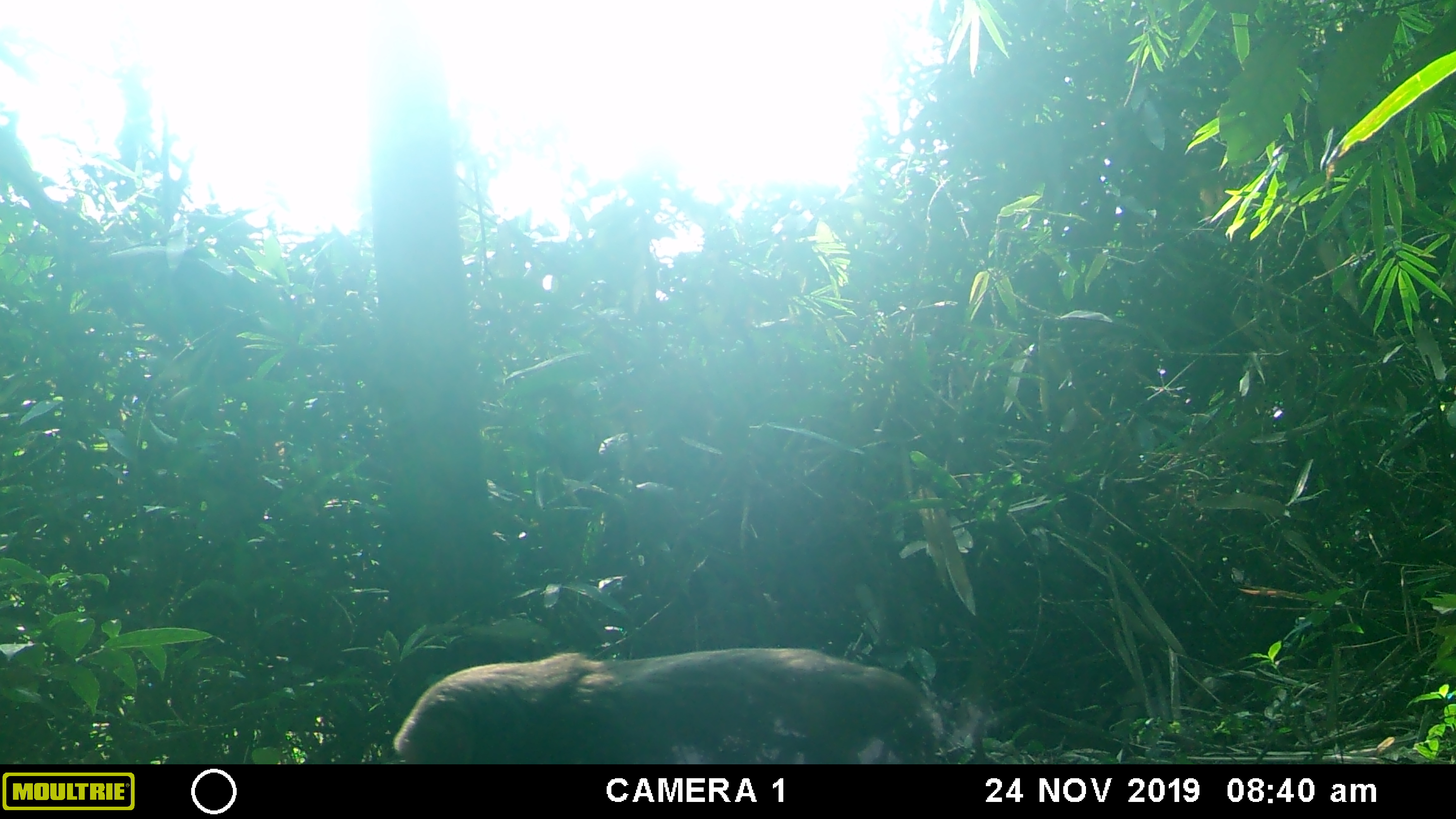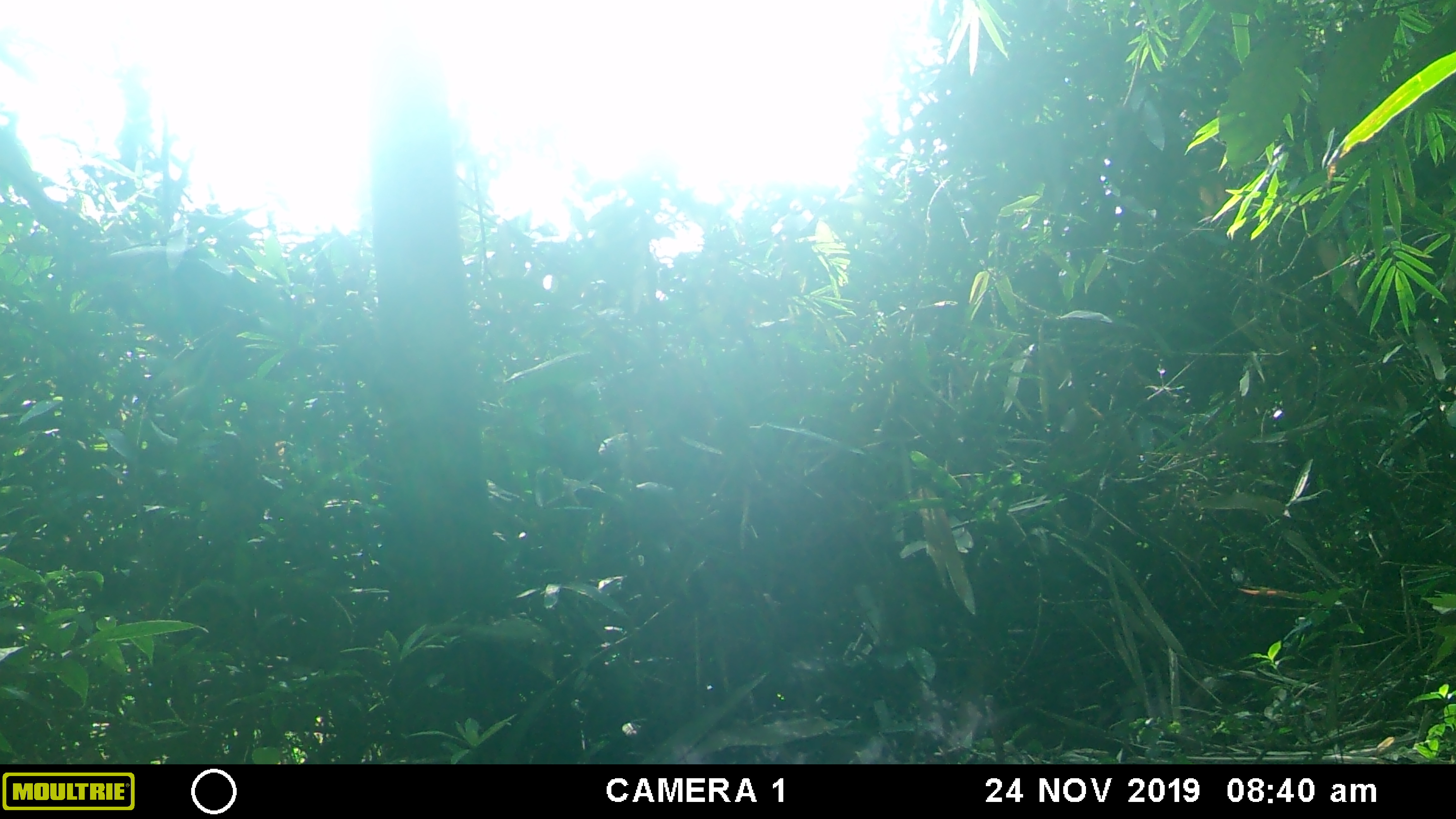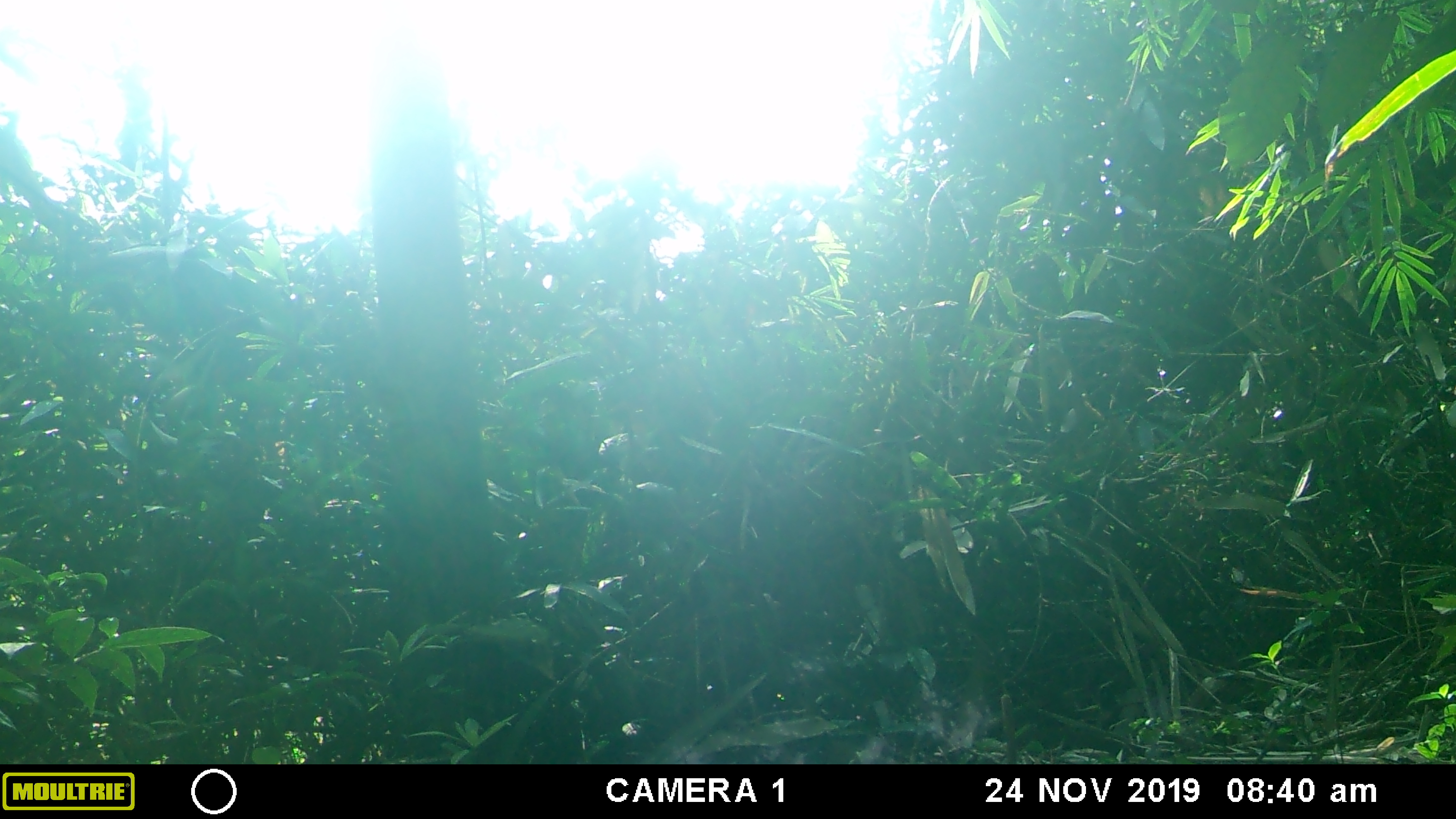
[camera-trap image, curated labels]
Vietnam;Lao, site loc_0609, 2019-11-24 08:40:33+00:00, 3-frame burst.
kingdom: Animalia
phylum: Chordata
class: Mammalia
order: Primates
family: Cercopithecidae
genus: Macaca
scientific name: Macaca arctoides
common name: stump-tailed macaque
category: stump tailed macaque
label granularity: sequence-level